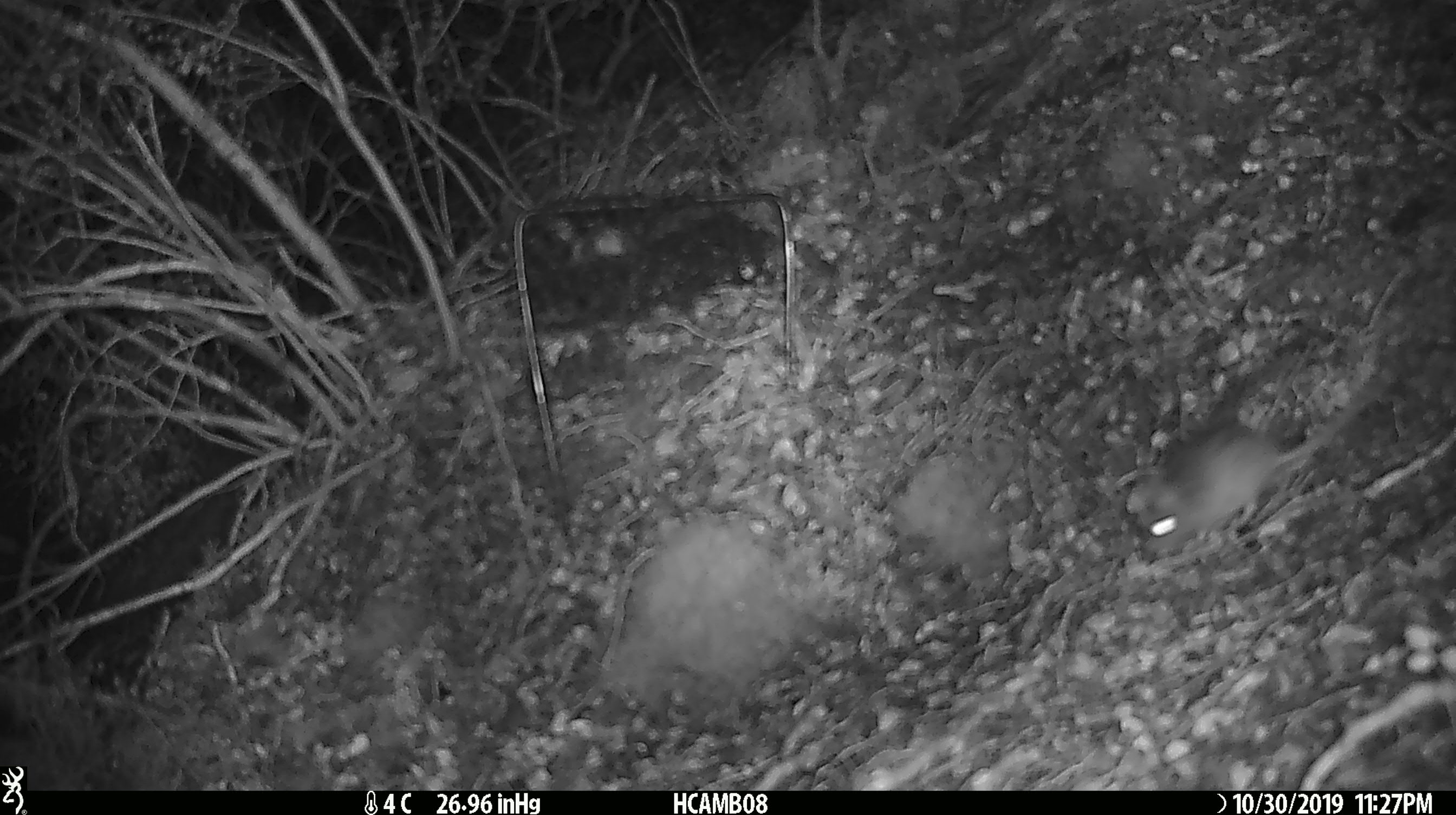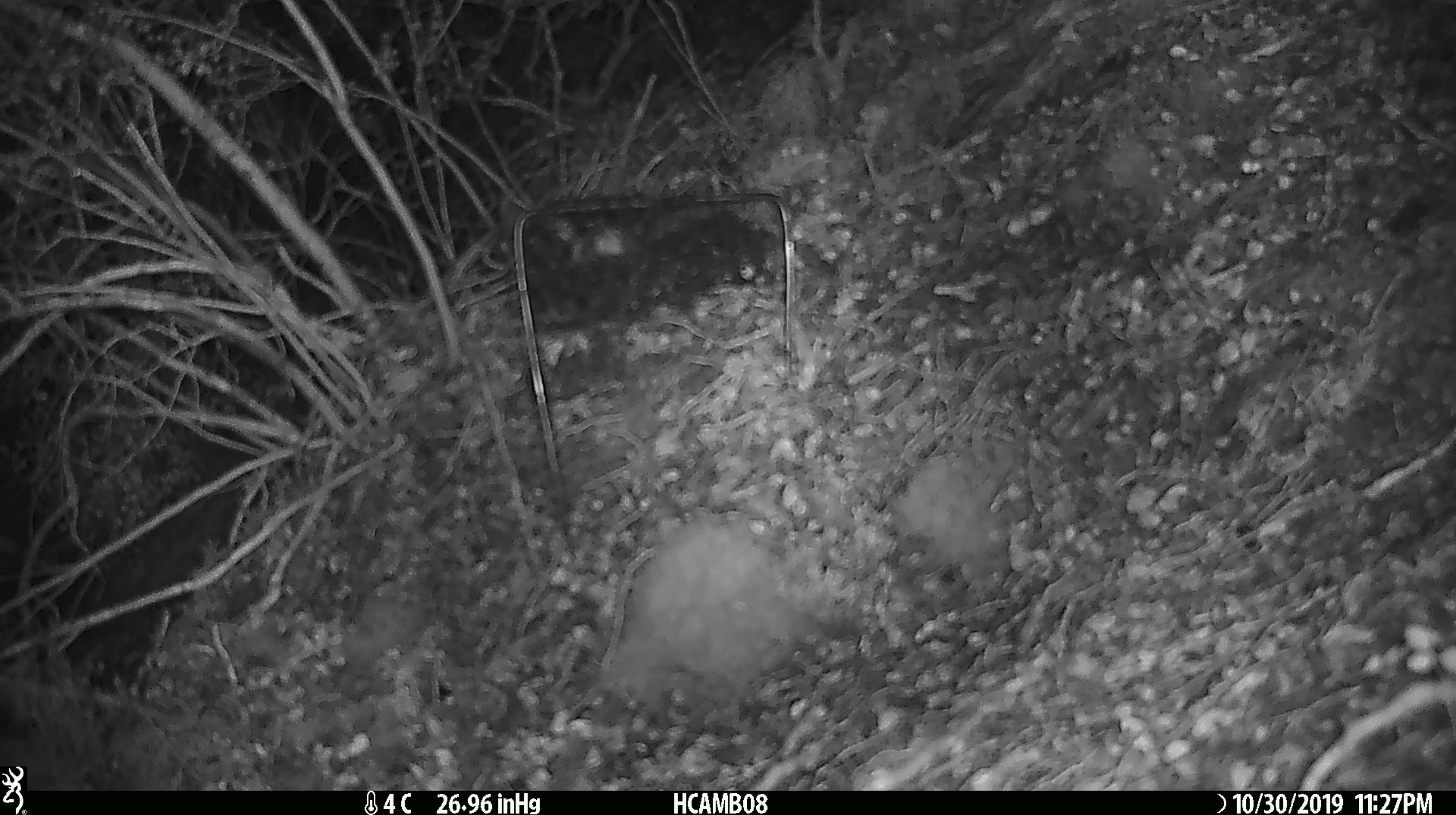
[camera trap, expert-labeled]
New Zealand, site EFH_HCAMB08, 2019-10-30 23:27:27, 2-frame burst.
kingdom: Animalia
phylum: Chordata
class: Mammalia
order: Rodentia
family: Muridae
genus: Mus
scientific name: Mus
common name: mouse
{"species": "mouse (Mus)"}